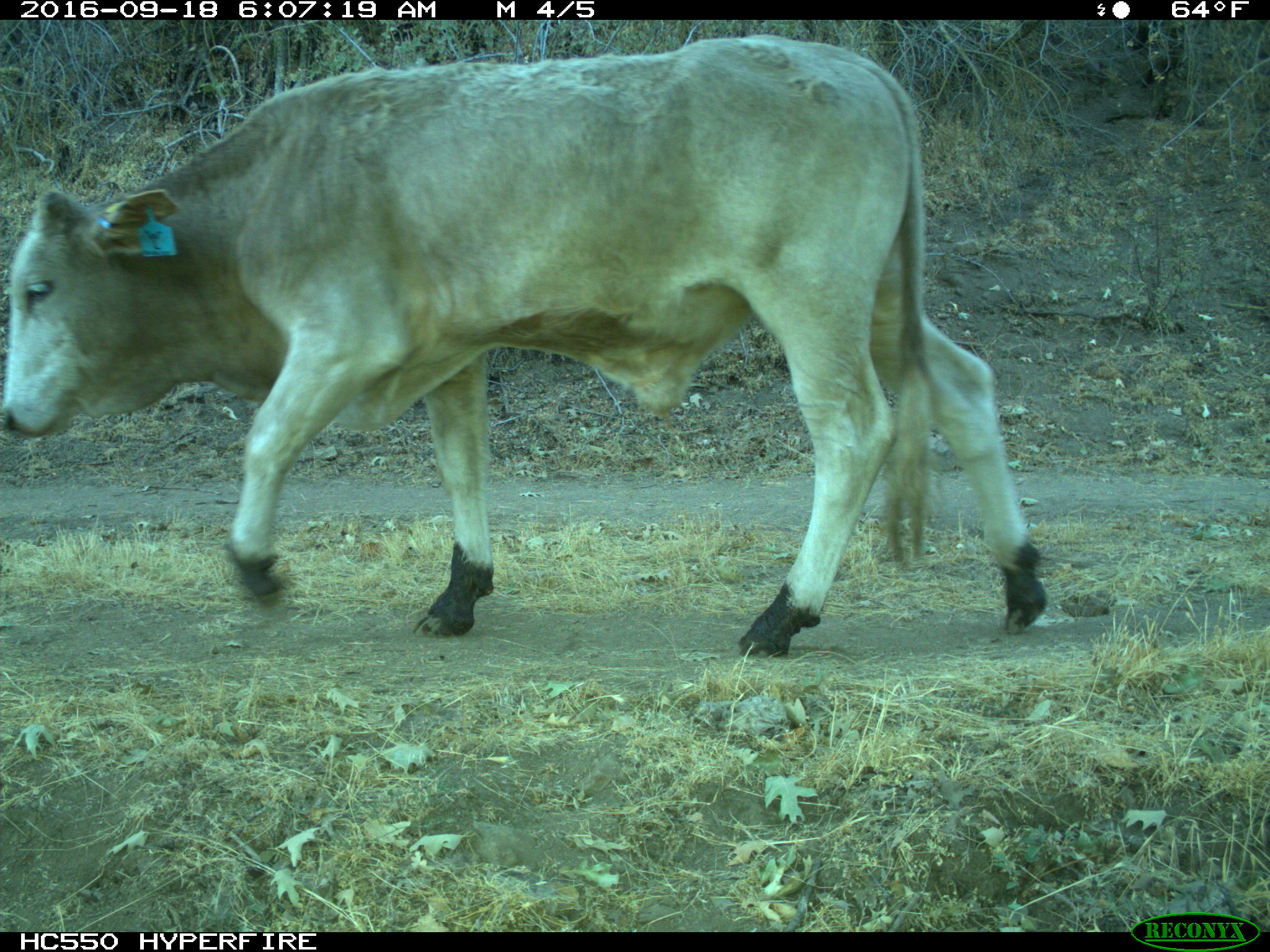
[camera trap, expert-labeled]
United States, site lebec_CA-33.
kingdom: Animalia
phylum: Chordata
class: Mammalia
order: Artiodactyla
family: Bovidae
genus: Bos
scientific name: Bos taurus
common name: domestic cow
Bos taurus (domestic cow).